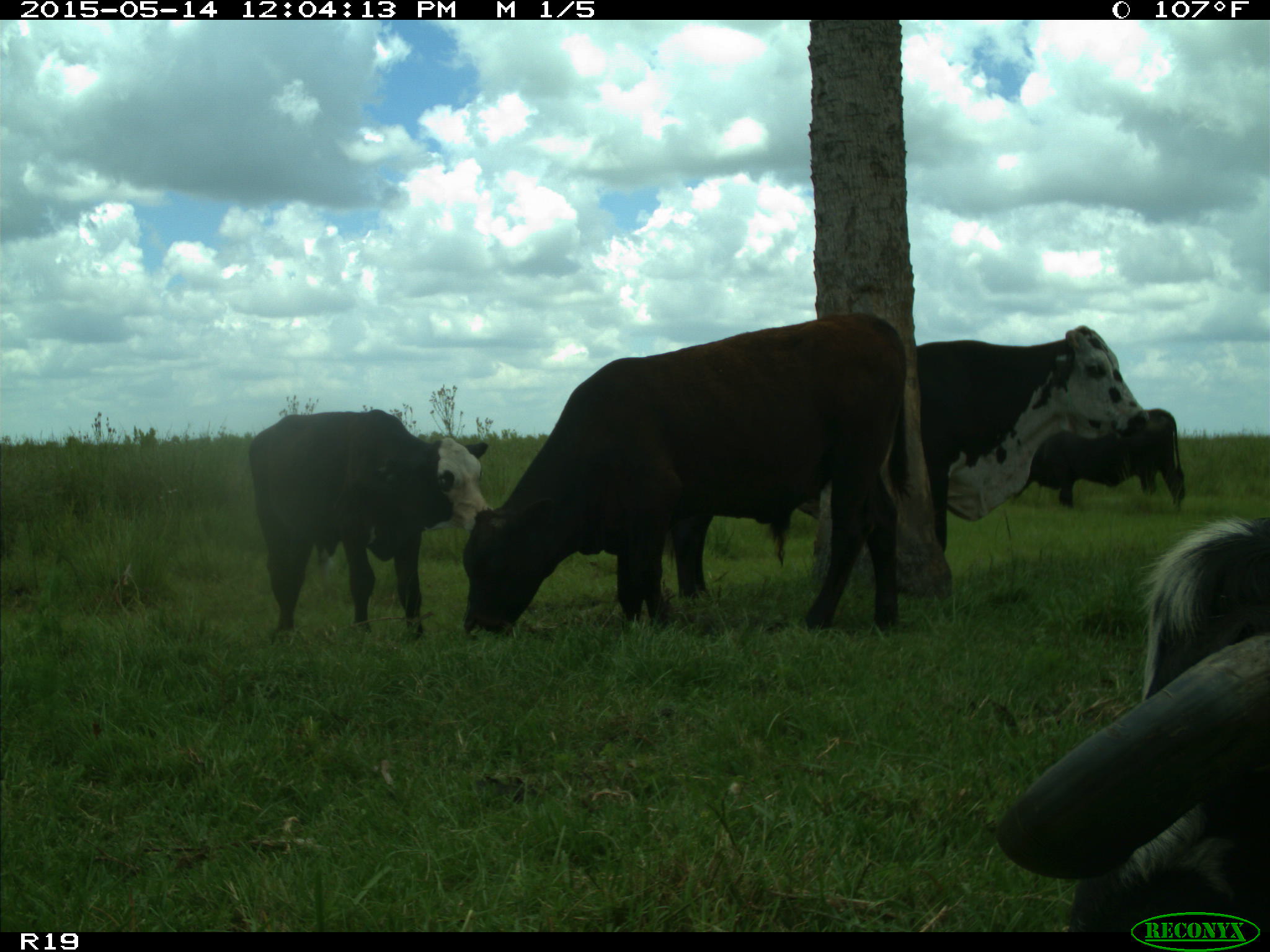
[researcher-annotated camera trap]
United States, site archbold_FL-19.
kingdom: Animalia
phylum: Chordata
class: Mammalia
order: Artiodactyla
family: Bovidae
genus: Bos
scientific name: Bos taurus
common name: domestic cow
Bos taurus (domestic cow).